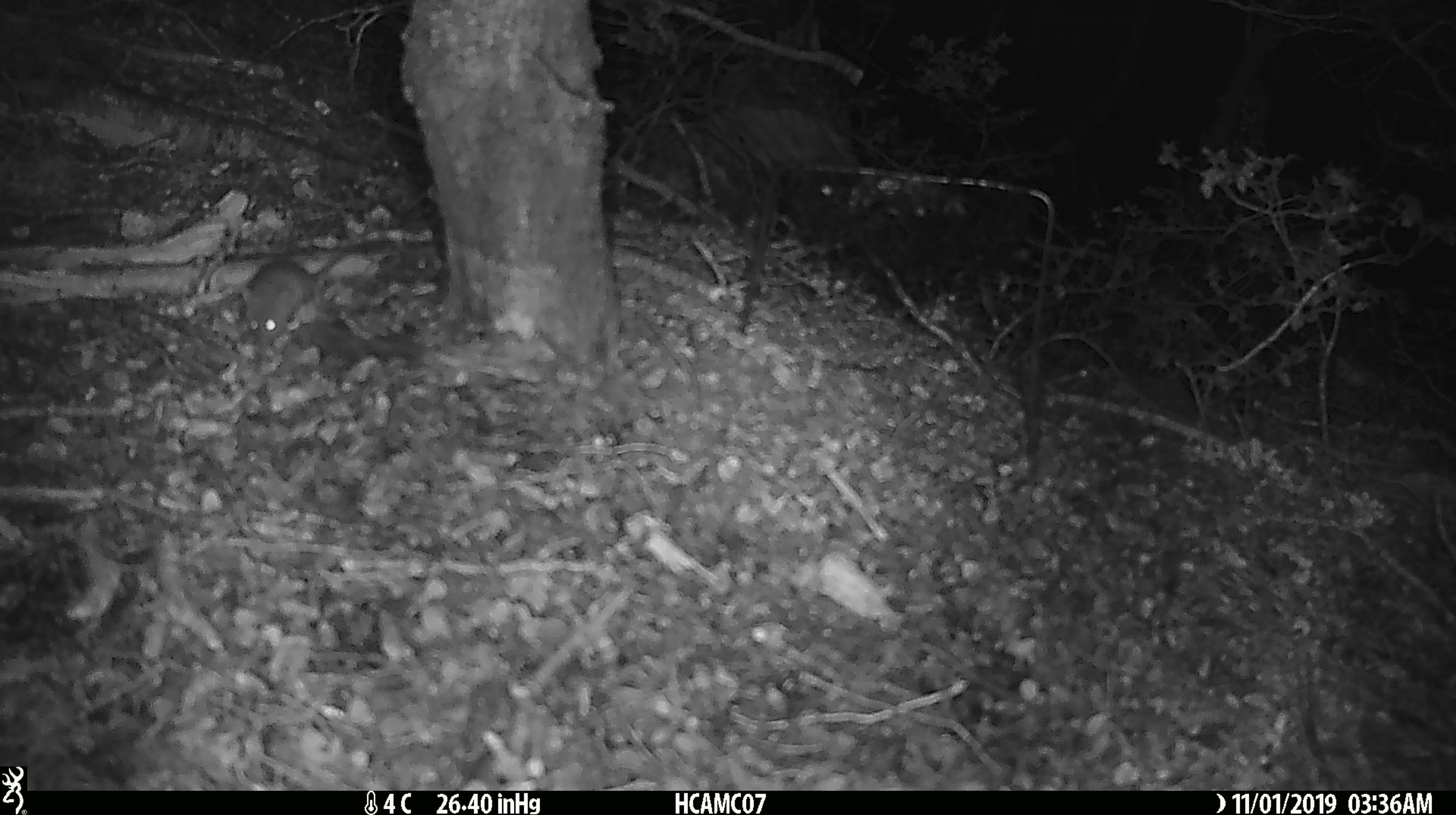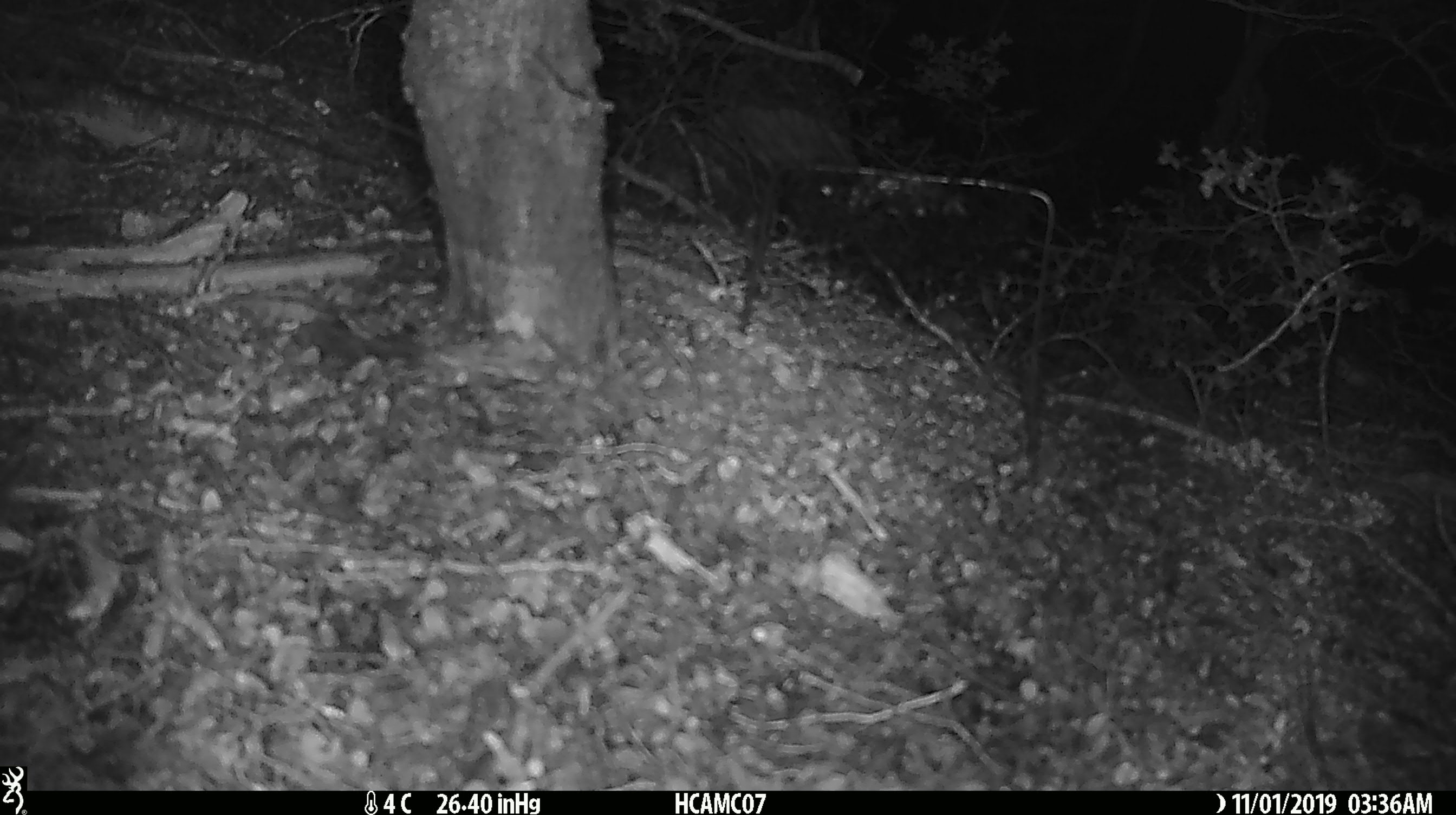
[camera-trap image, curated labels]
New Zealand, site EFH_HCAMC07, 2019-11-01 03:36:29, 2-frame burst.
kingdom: Animalia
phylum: Chordata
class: Mammalia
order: Rodentia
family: Muridae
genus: Mus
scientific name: Mus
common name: mouse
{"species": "mouse (Mus)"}